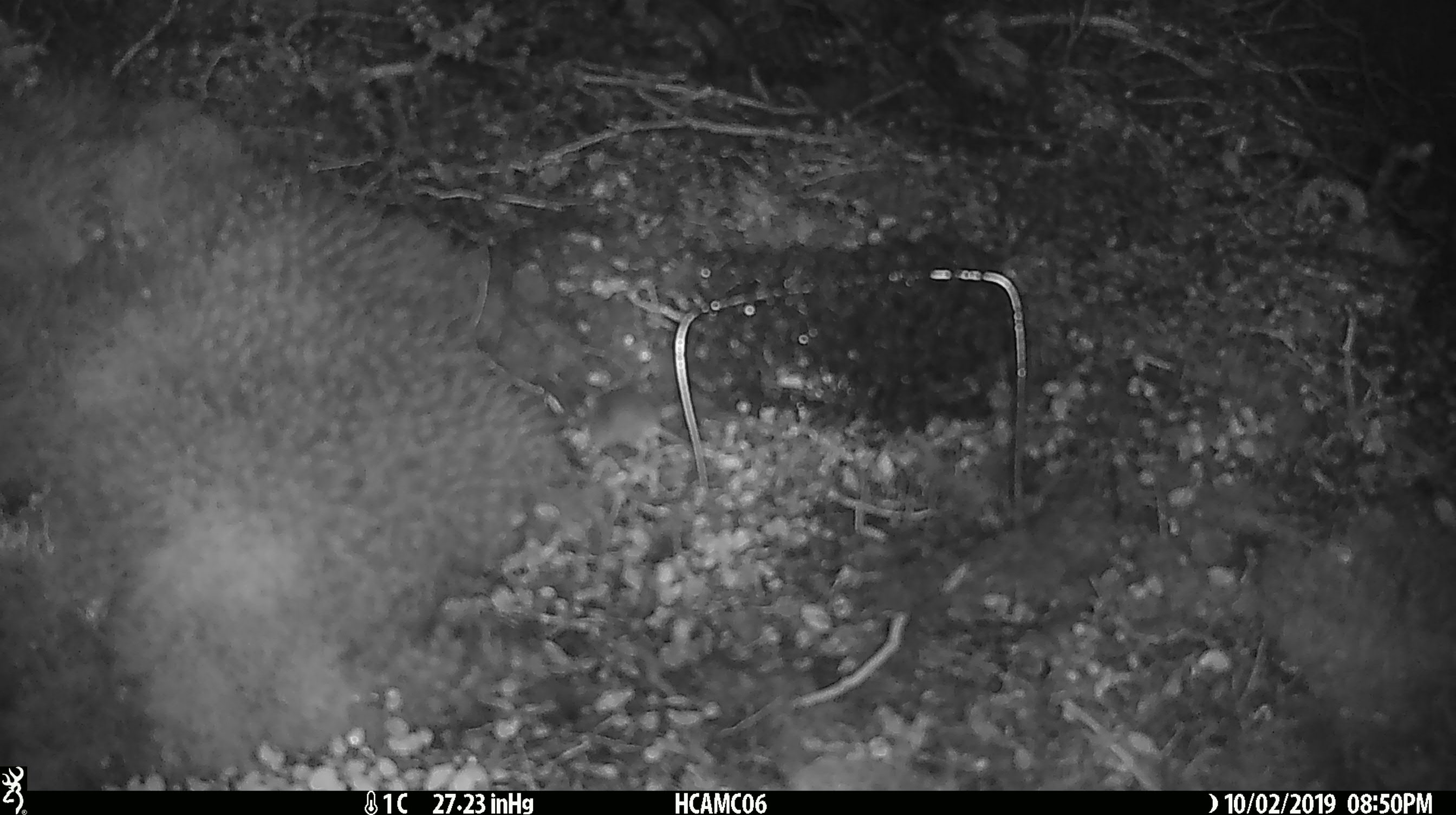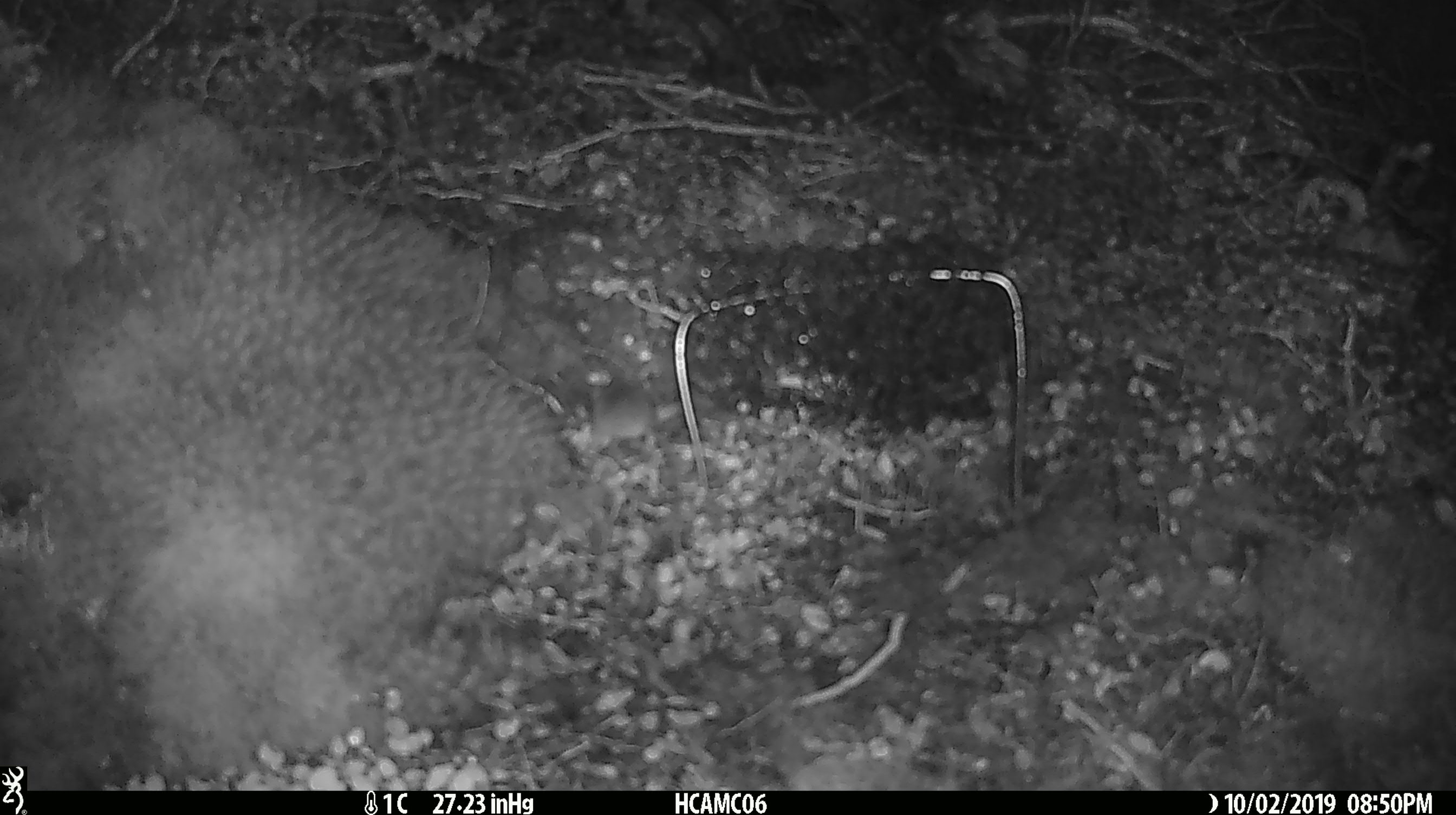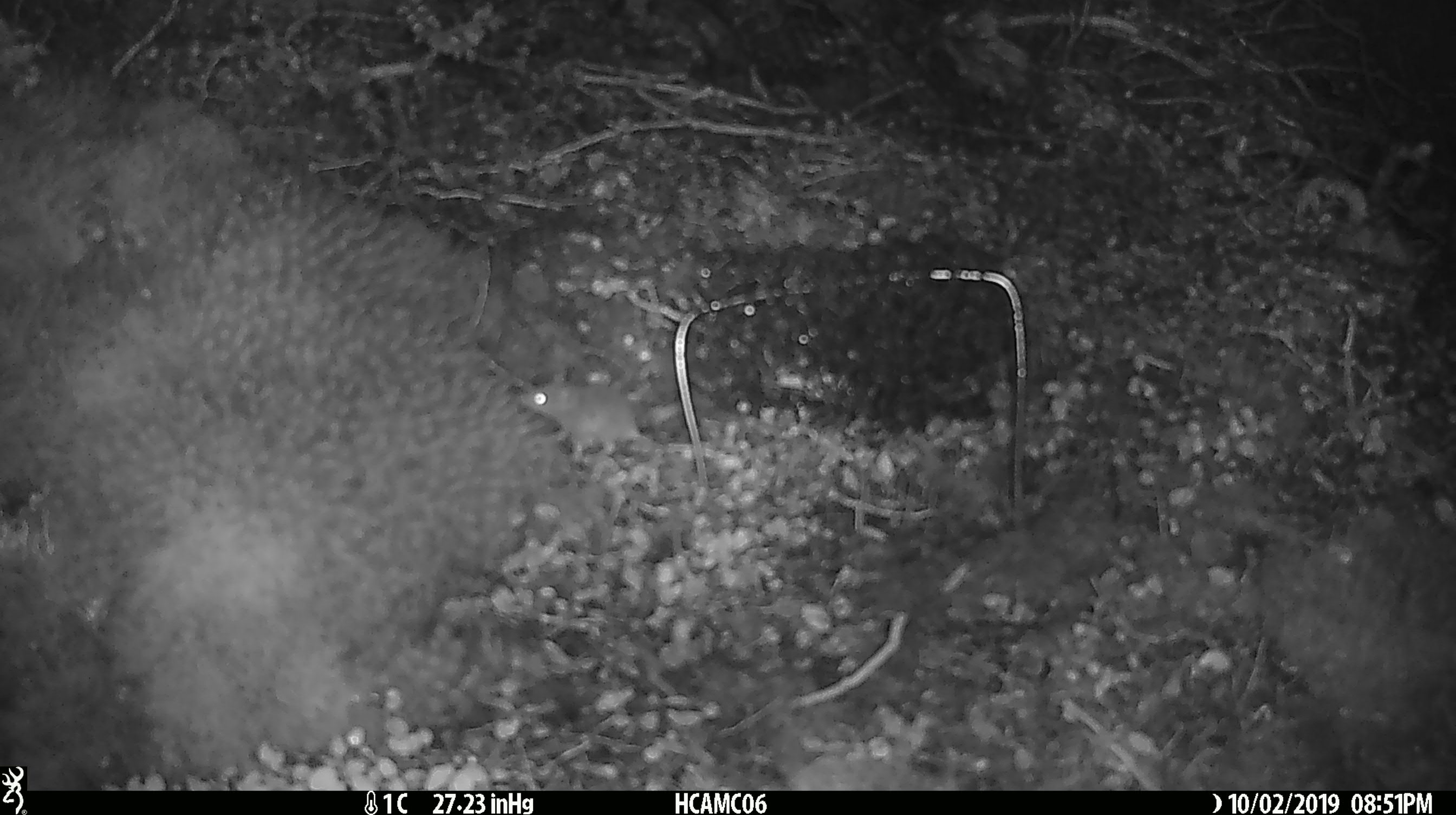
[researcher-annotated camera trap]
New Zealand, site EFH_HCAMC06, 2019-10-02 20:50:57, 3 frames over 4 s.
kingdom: Animalia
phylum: Chordata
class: Mammalia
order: Rodentia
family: Muridae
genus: Mus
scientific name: Mus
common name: mouse